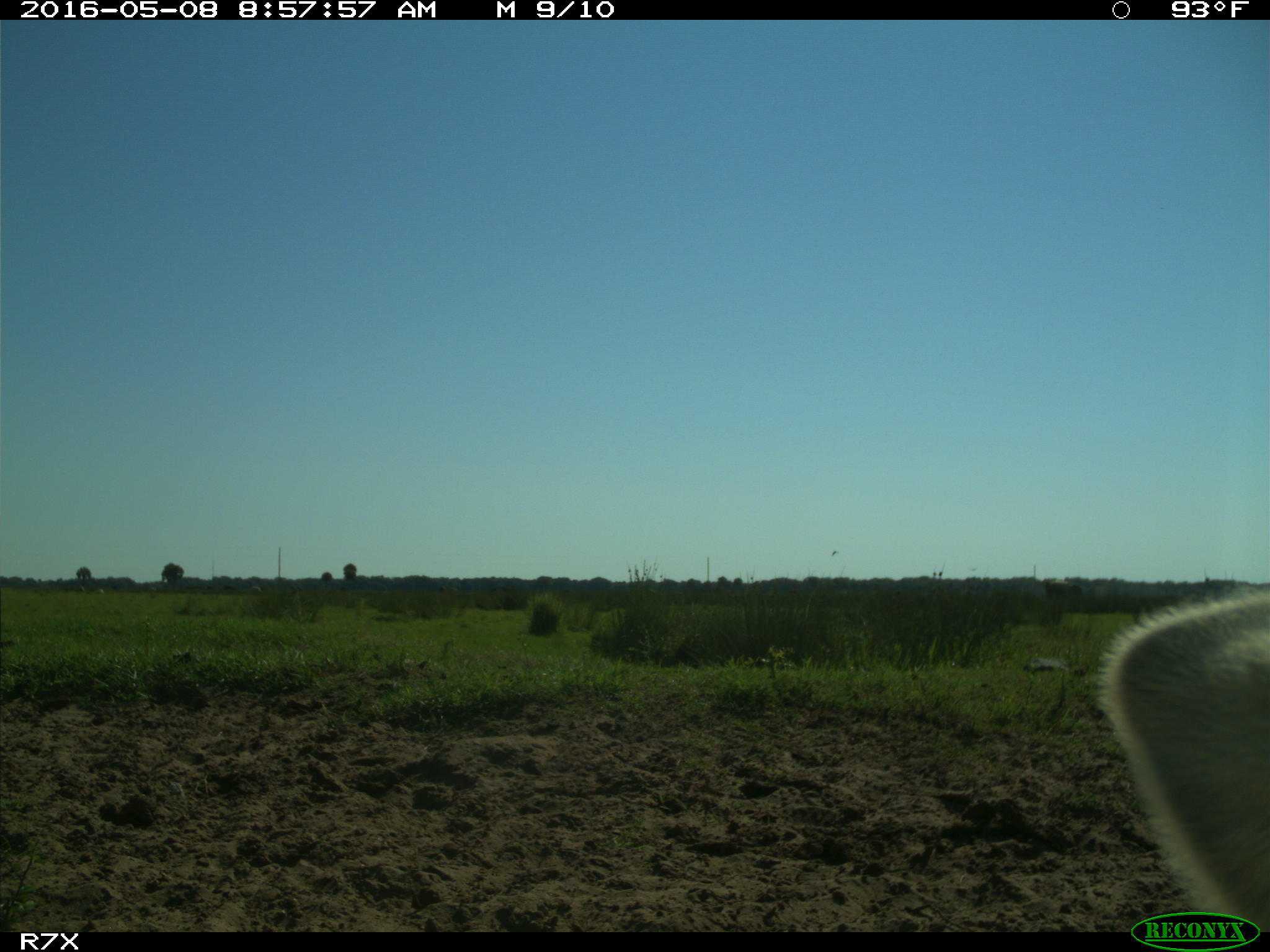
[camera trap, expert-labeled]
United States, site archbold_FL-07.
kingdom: Animalia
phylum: Chordata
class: Mammalia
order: Artiodactyla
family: Bovidae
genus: Bos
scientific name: Bos taurus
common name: domestic cow